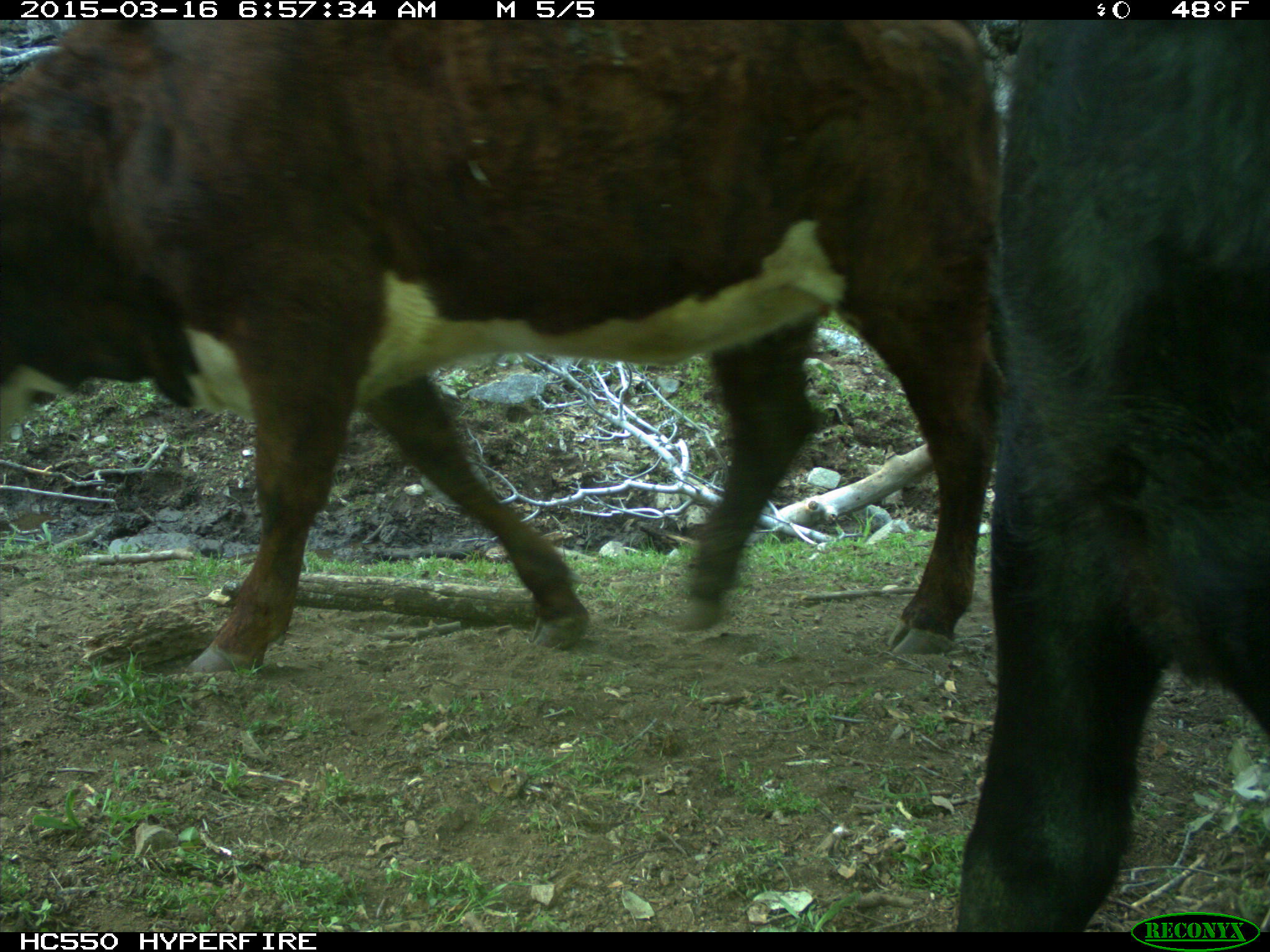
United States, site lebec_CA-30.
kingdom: Animalia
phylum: Chordata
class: Mammalia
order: Artiodactyla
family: Bovidae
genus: Bos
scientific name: Bos taurus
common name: domestic cow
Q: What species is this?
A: Bos taurus (domestic cow).